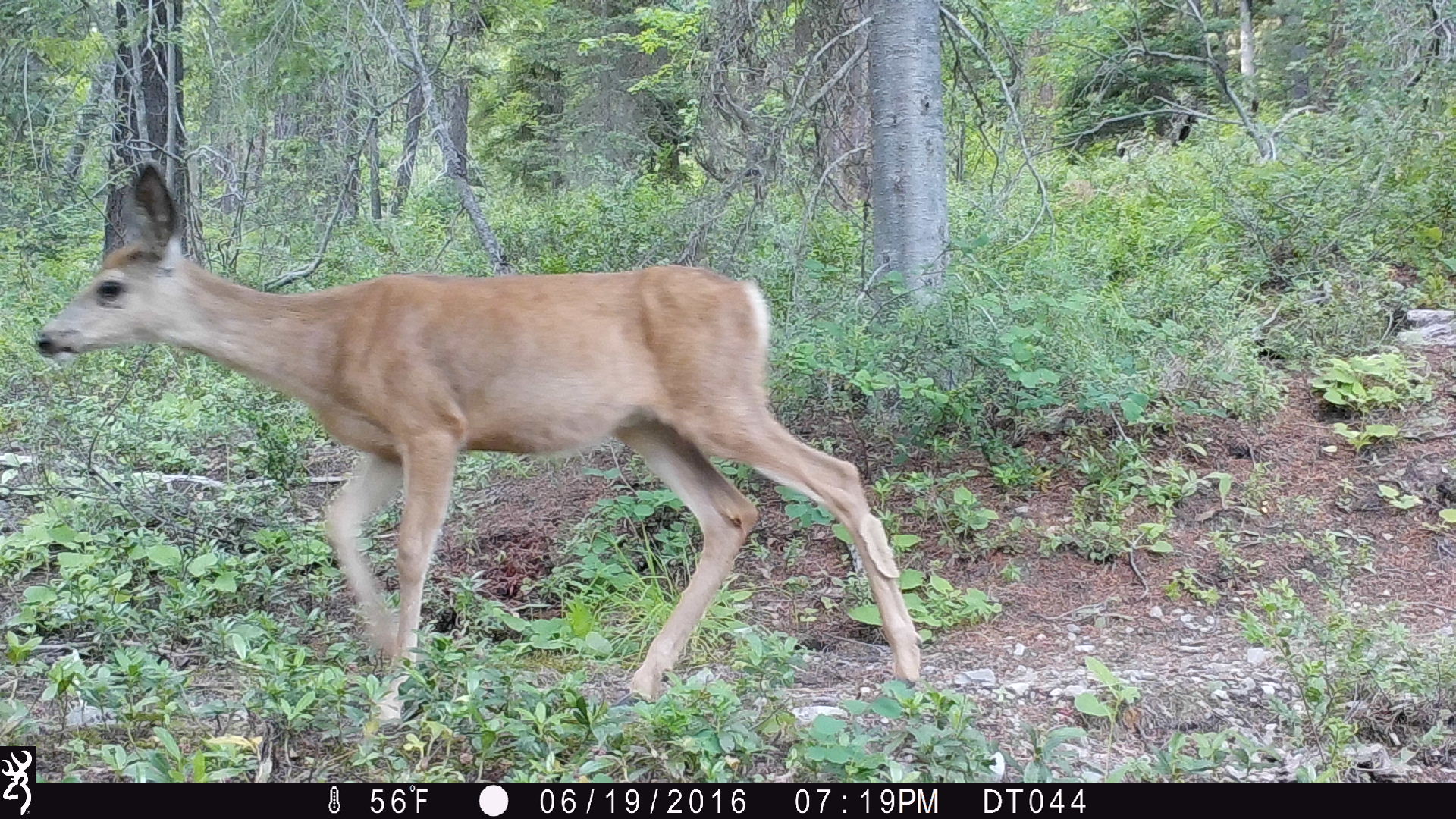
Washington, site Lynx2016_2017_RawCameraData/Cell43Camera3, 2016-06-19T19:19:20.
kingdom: Animalia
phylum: Chordata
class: Mammalia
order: Artiodactyla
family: Cervidae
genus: Odocoileus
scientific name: Odocoileus hemionus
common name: mule deer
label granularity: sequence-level